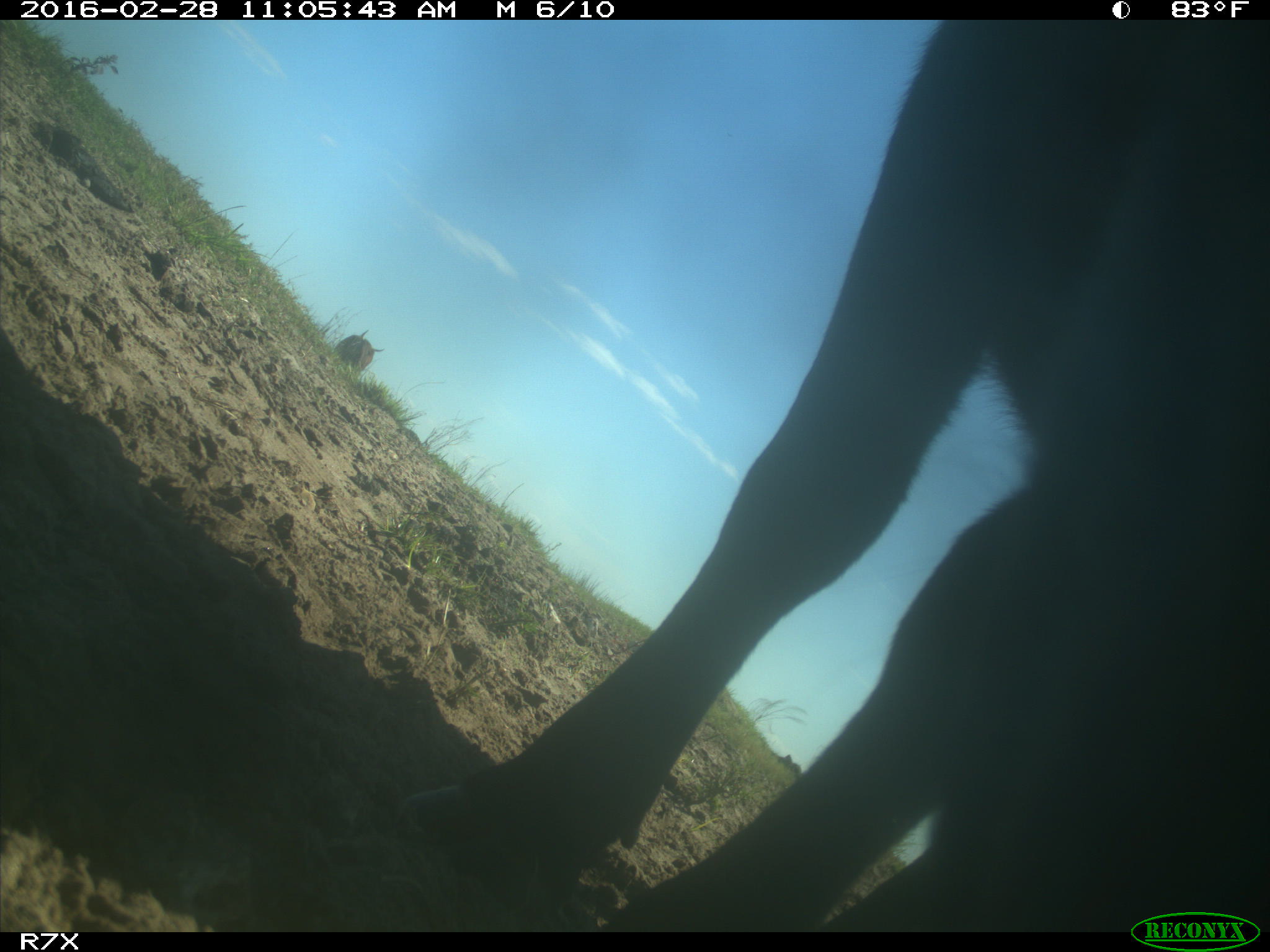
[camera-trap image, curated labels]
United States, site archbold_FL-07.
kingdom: Animalia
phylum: Chordata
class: Mammalia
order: Artiodactyla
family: Bovidae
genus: Bos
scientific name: Bos taurus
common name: domestic cow